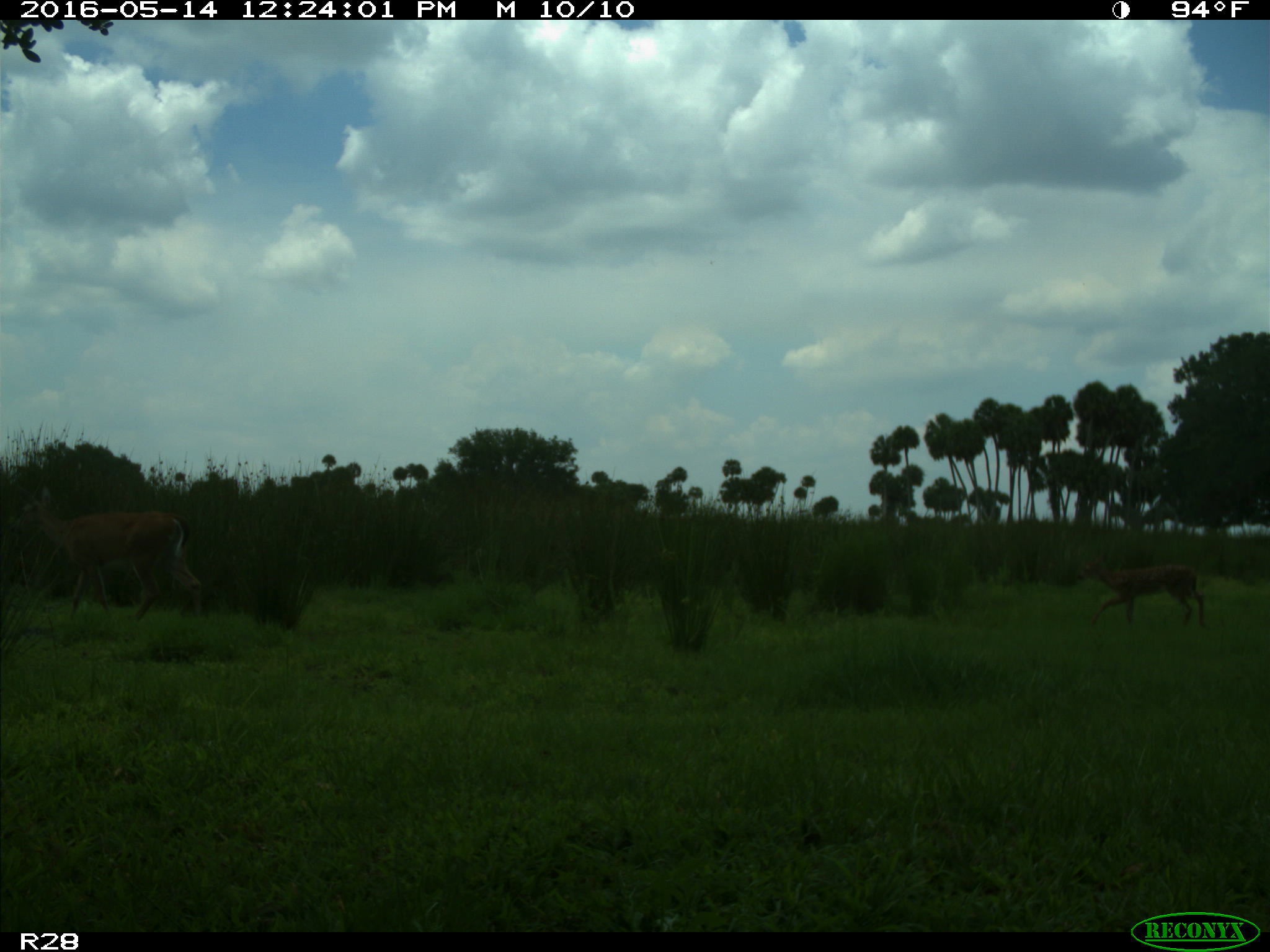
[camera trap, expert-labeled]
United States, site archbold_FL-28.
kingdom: Animalia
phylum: Chordata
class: Mammalia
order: Artiodactyla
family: Cervidae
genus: Odocoileus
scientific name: Odocoileus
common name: deer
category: unidentified deer